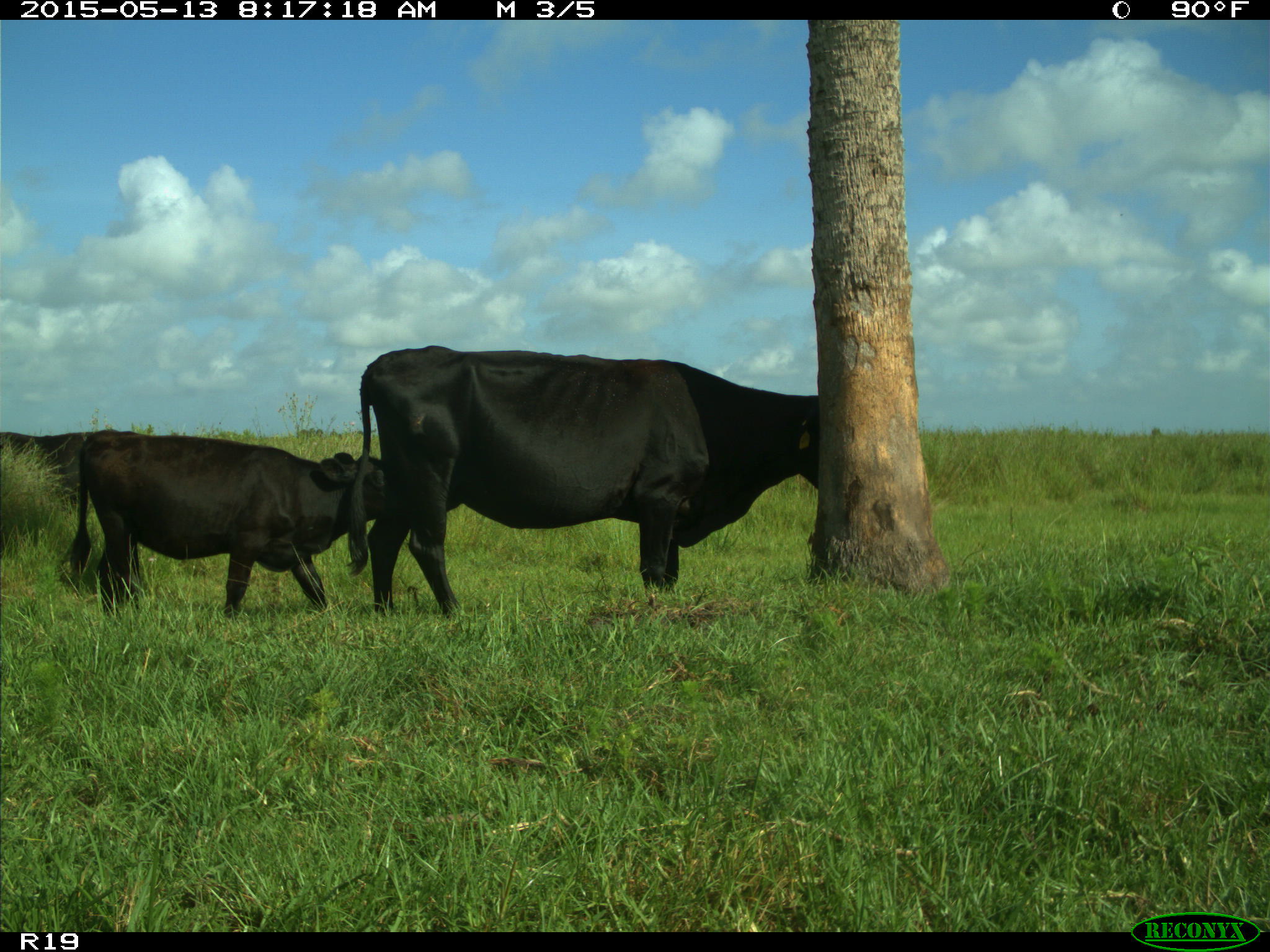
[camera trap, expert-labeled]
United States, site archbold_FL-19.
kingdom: Animalia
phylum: Chordata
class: Mammalia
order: Artiodactyla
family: Bovidae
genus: Bos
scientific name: Bos taurus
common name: domestic cow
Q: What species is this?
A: Bos taurus (domestic cow).